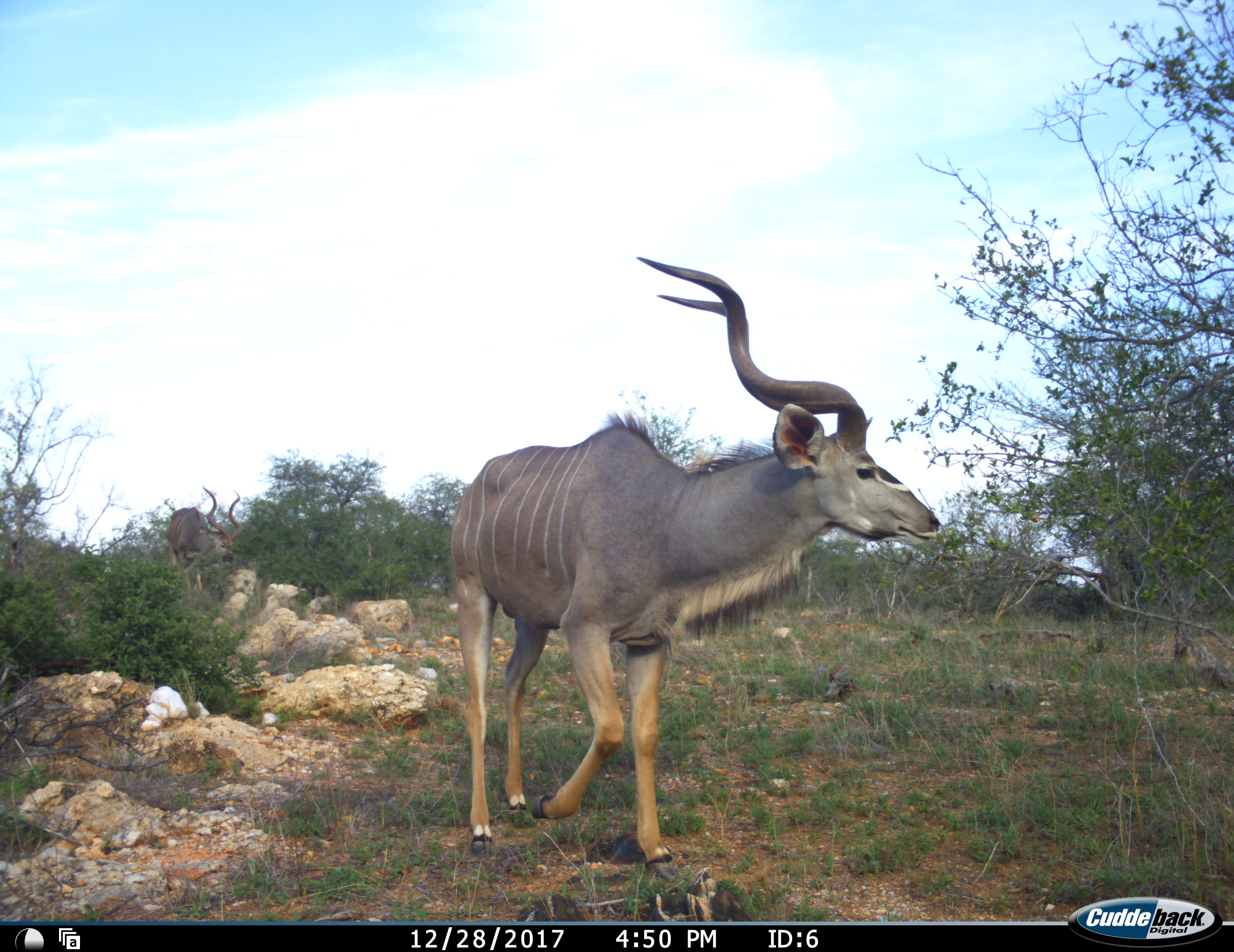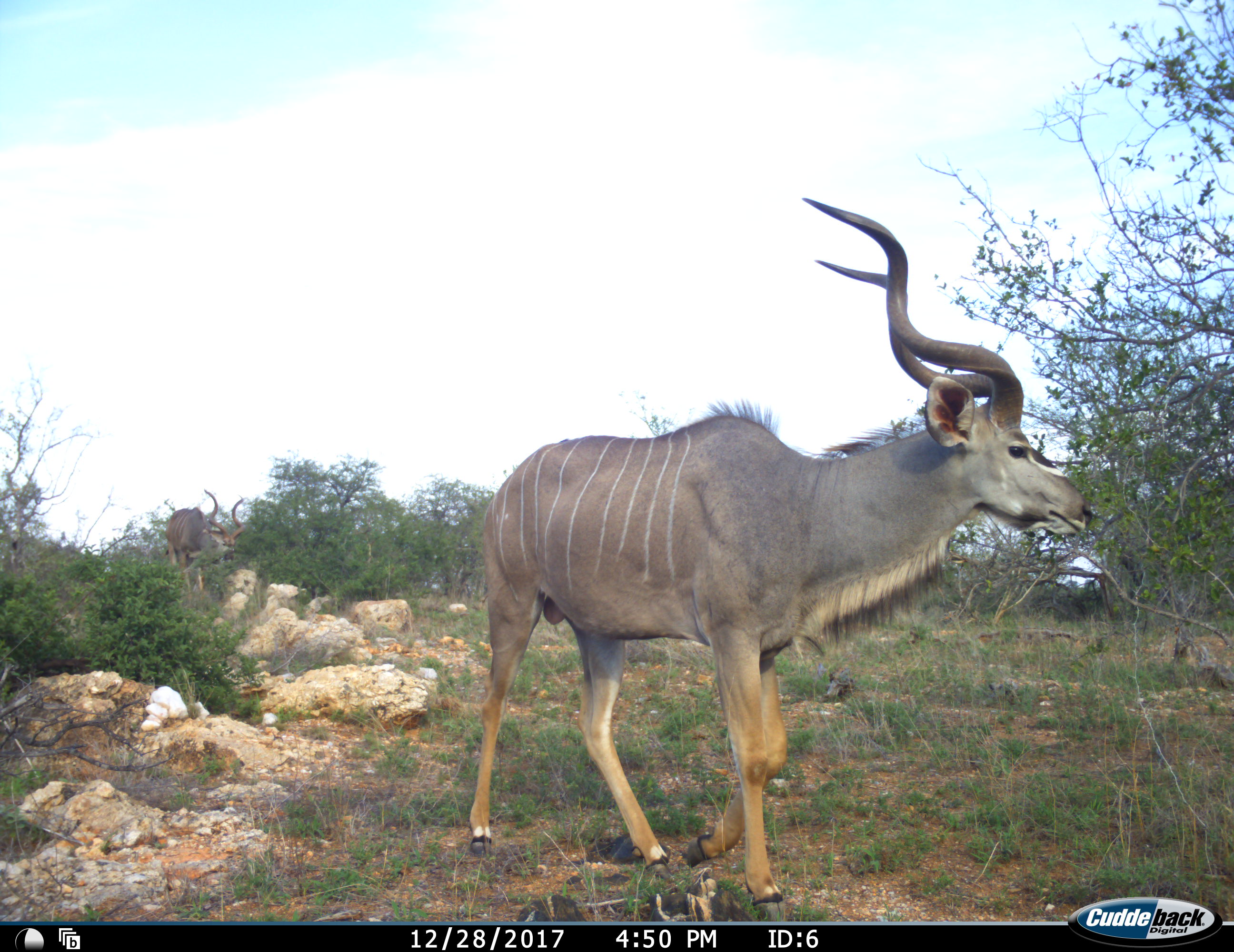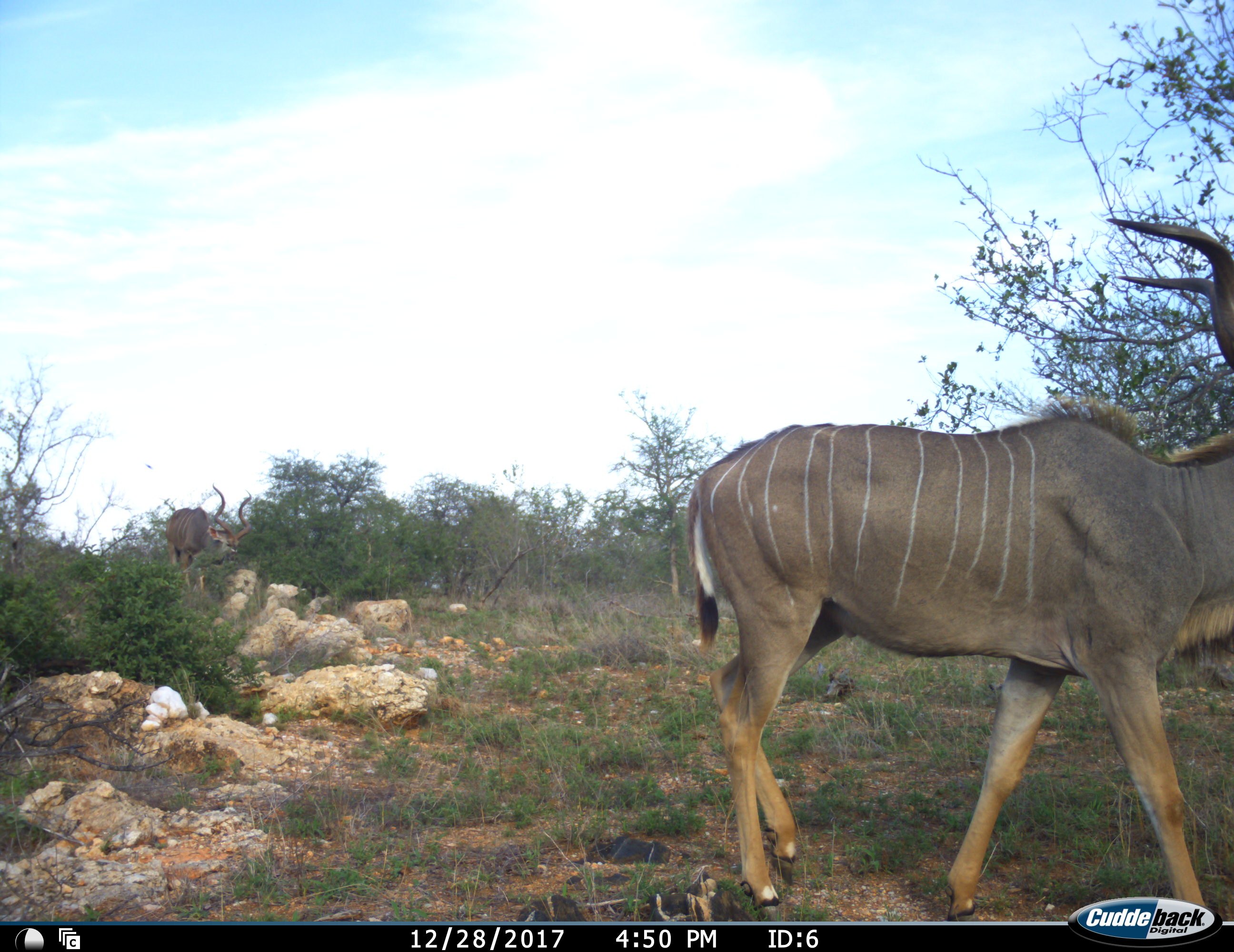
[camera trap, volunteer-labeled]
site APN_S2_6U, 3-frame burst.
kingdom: Animalia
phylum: Chordata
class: Mammalia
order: Artiodactyla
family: Bovidae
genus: Tragelaphus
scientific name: Tragelaphus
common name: kudu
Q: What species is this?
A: Kudu (Tragelaphus).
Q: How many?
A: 1.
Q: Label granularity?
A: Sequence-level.